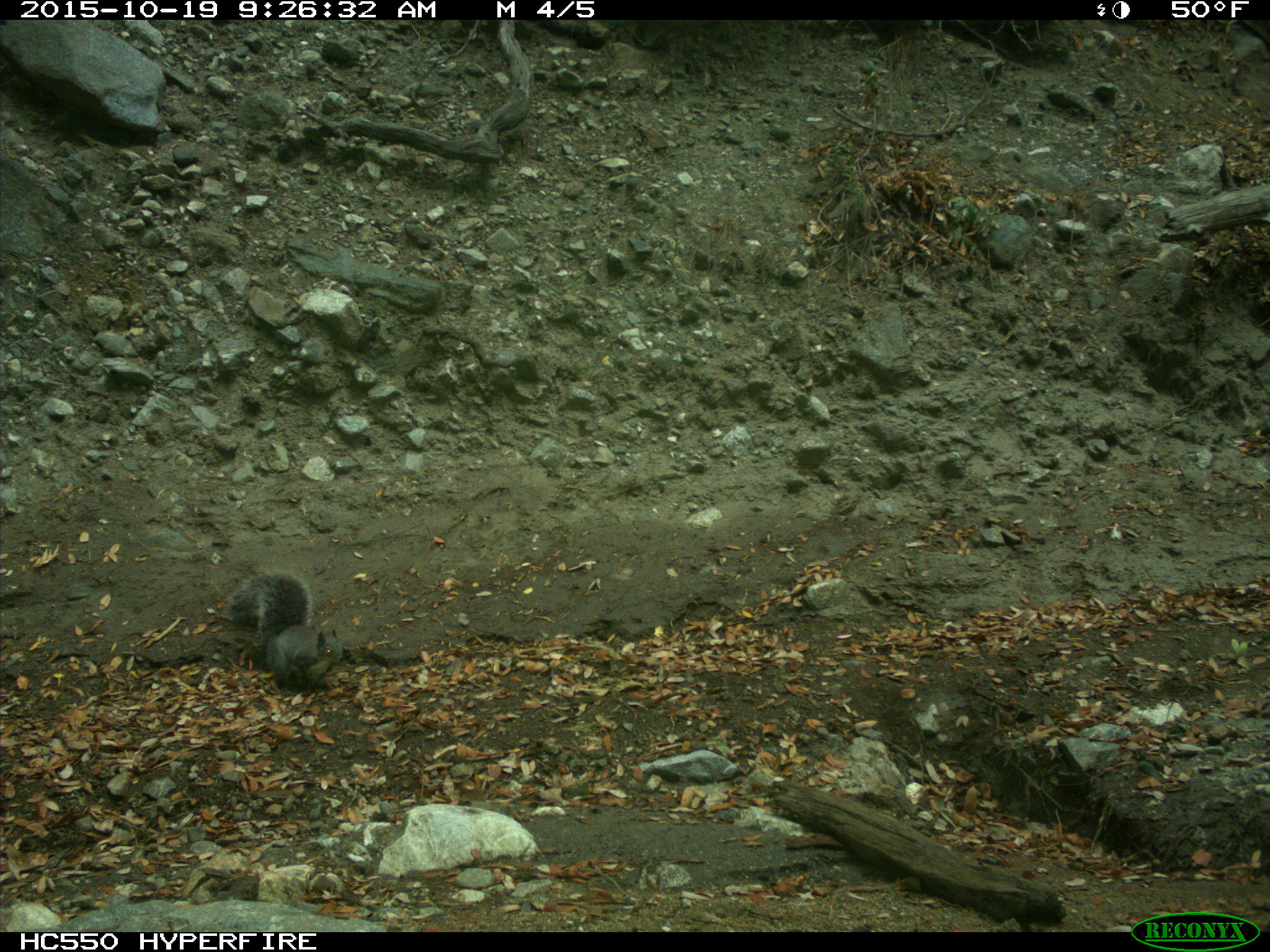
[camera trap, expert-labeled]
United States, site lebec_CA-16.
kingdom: Animalia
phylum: Chordata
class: Mammalia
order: Rodentia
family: Sciuridae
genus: Sciurus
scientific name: Sciurus carolinensis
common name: eastern gray squirrel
Sciurus carolinensis (eastern gray squirrel).